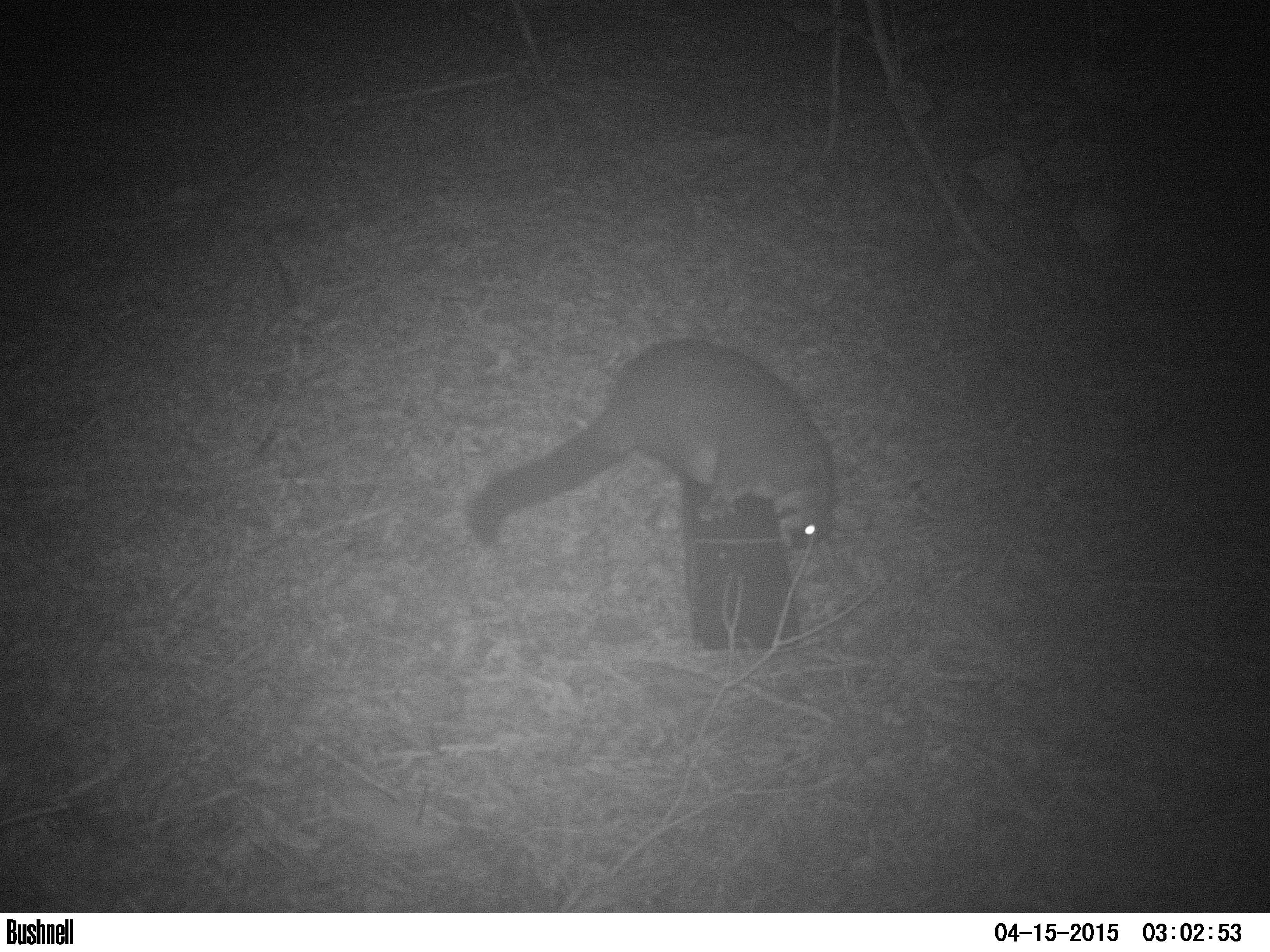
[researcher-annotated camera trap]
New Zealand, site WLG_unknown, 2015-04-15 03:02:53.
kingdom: Animalia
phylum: Chordata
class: Mammalia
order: Diprotodontia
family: Phalangeridae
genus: Trichosurus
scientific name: Trichosurus vulpecula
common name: common brushtail possum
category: possum